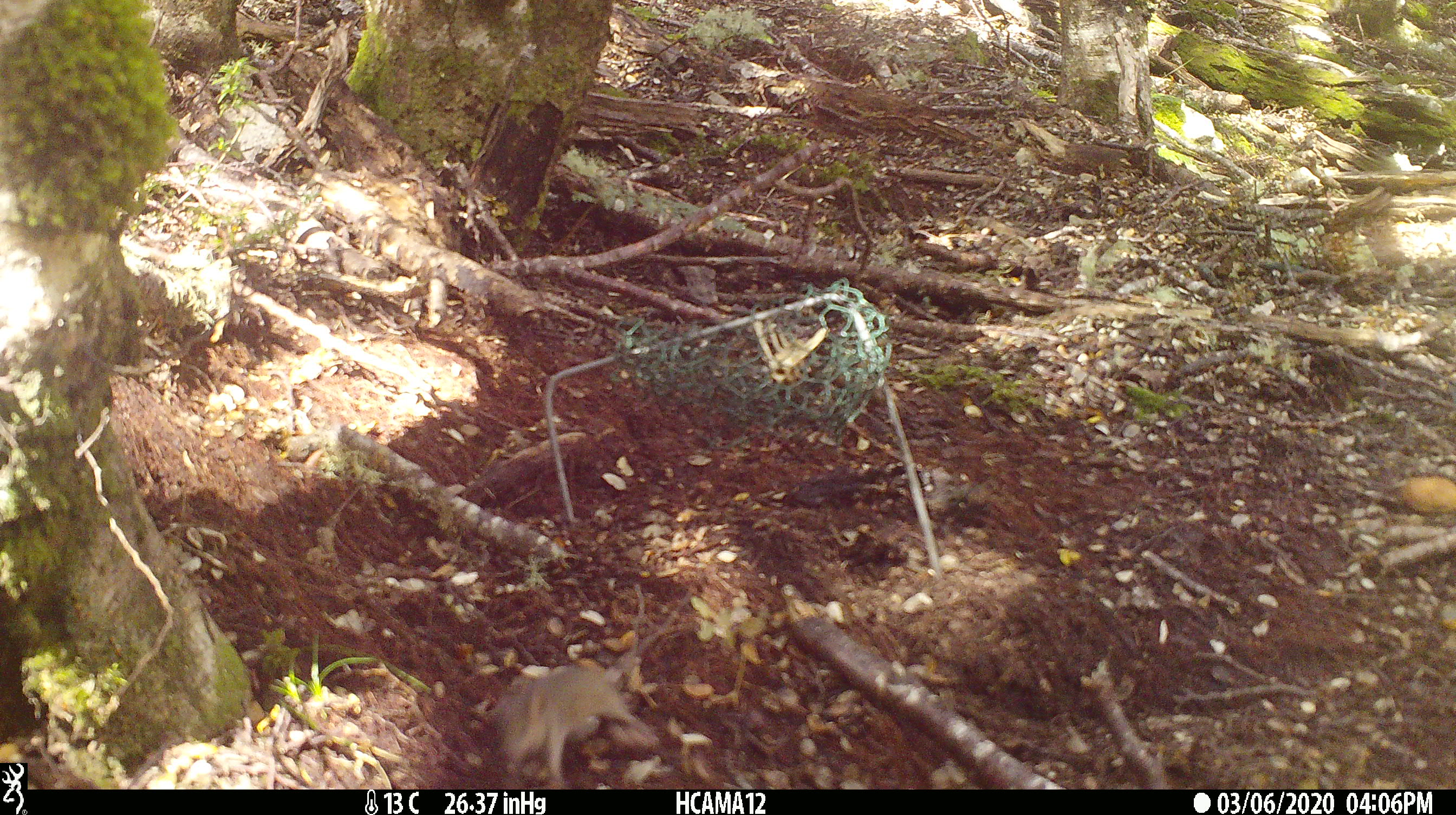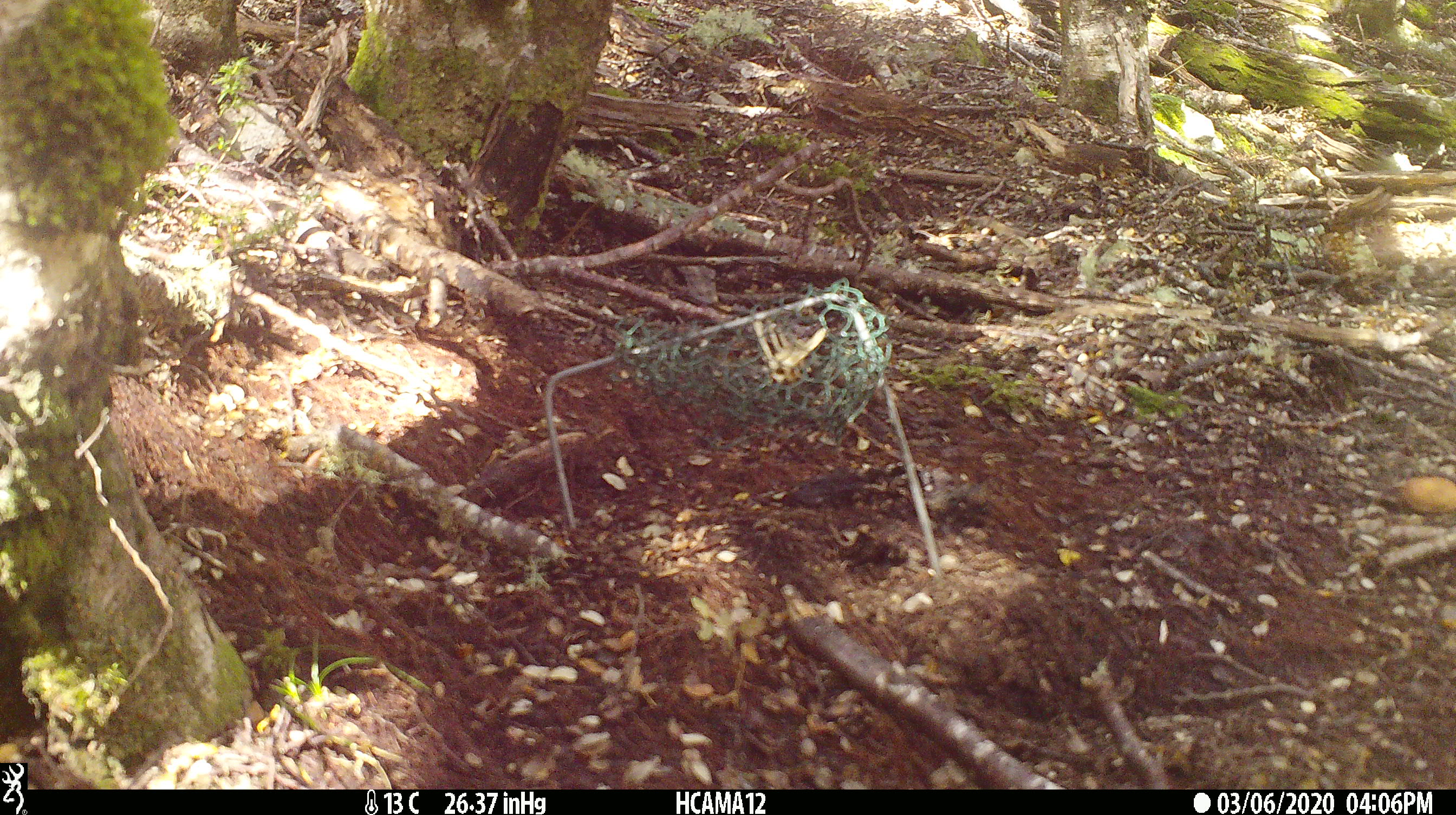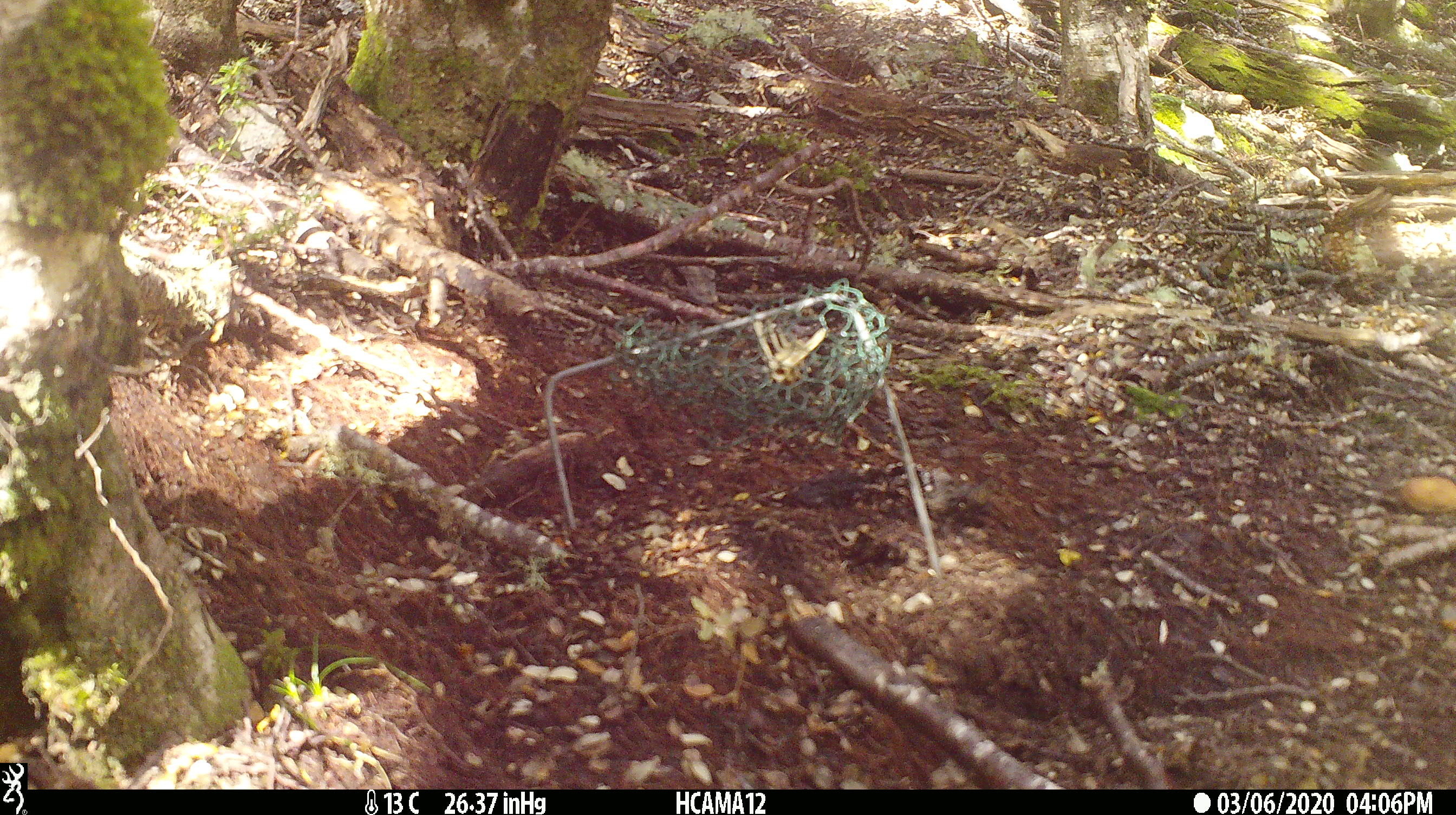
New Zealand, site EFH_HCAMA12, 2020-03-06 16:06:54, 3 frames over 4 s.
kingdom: Animalia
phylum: Chordata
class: Mammalia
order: Rodentia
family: Muridae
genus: Mus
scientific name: Mus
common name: mouse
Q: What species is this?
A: Mouse (Mus).